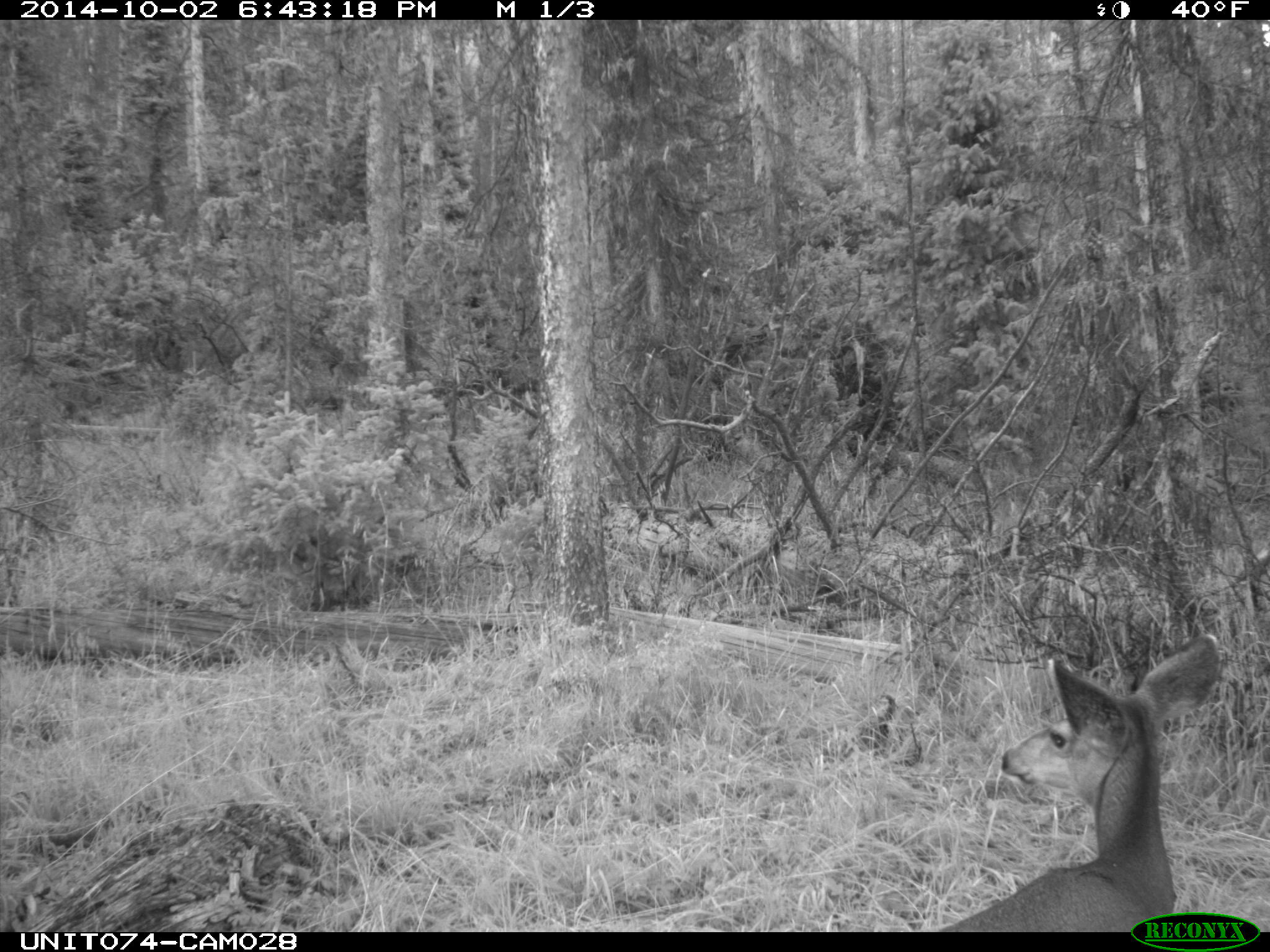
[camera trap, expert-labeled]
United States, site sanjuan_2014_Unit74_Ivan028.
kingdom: Animalia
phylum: Chordata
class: Mammalia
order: Artiodactyla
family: Cervidae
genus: Odocoileus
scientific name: Odocoileus hemionus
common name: mule deer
Odocoileus hemionus (mule deer).